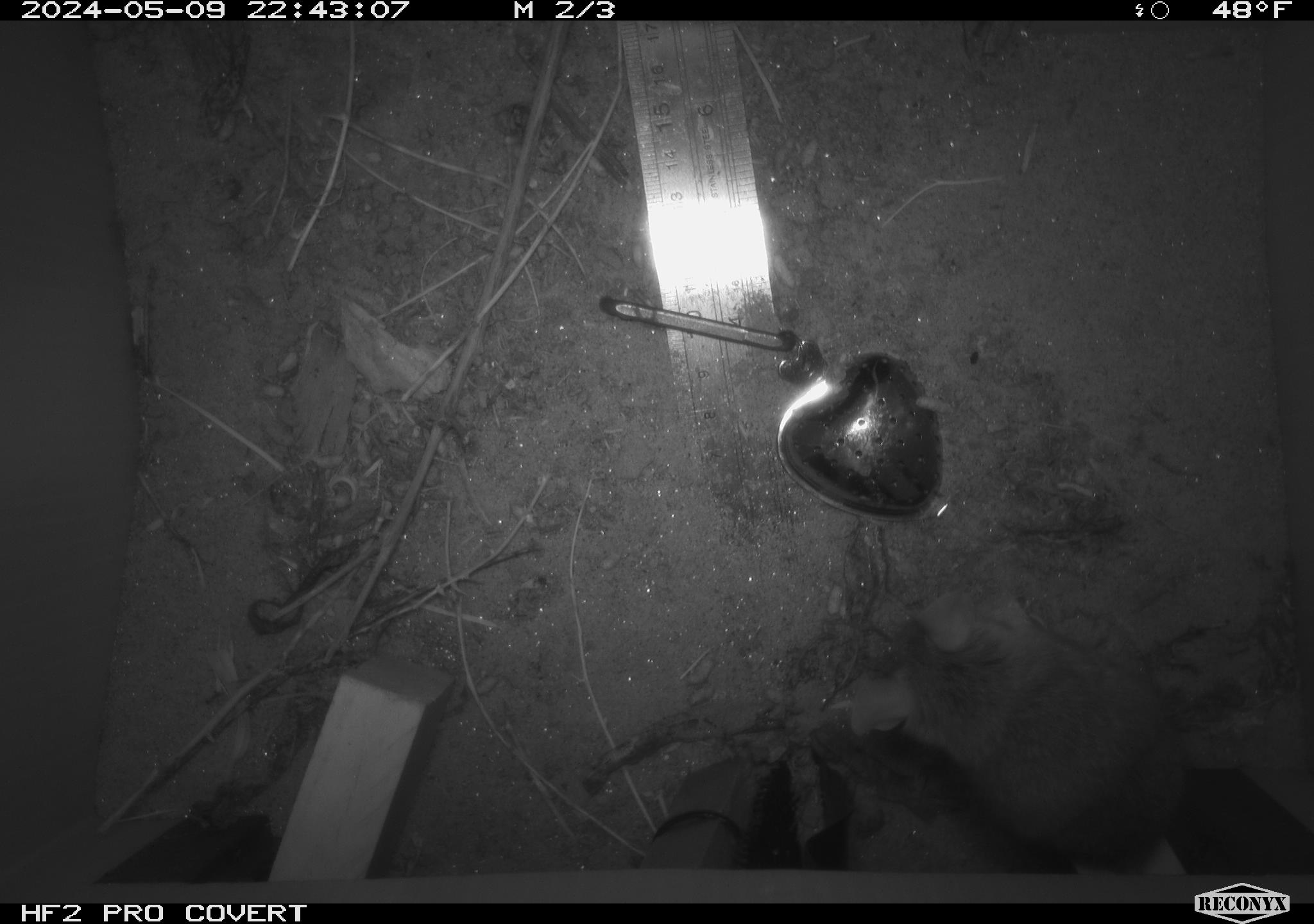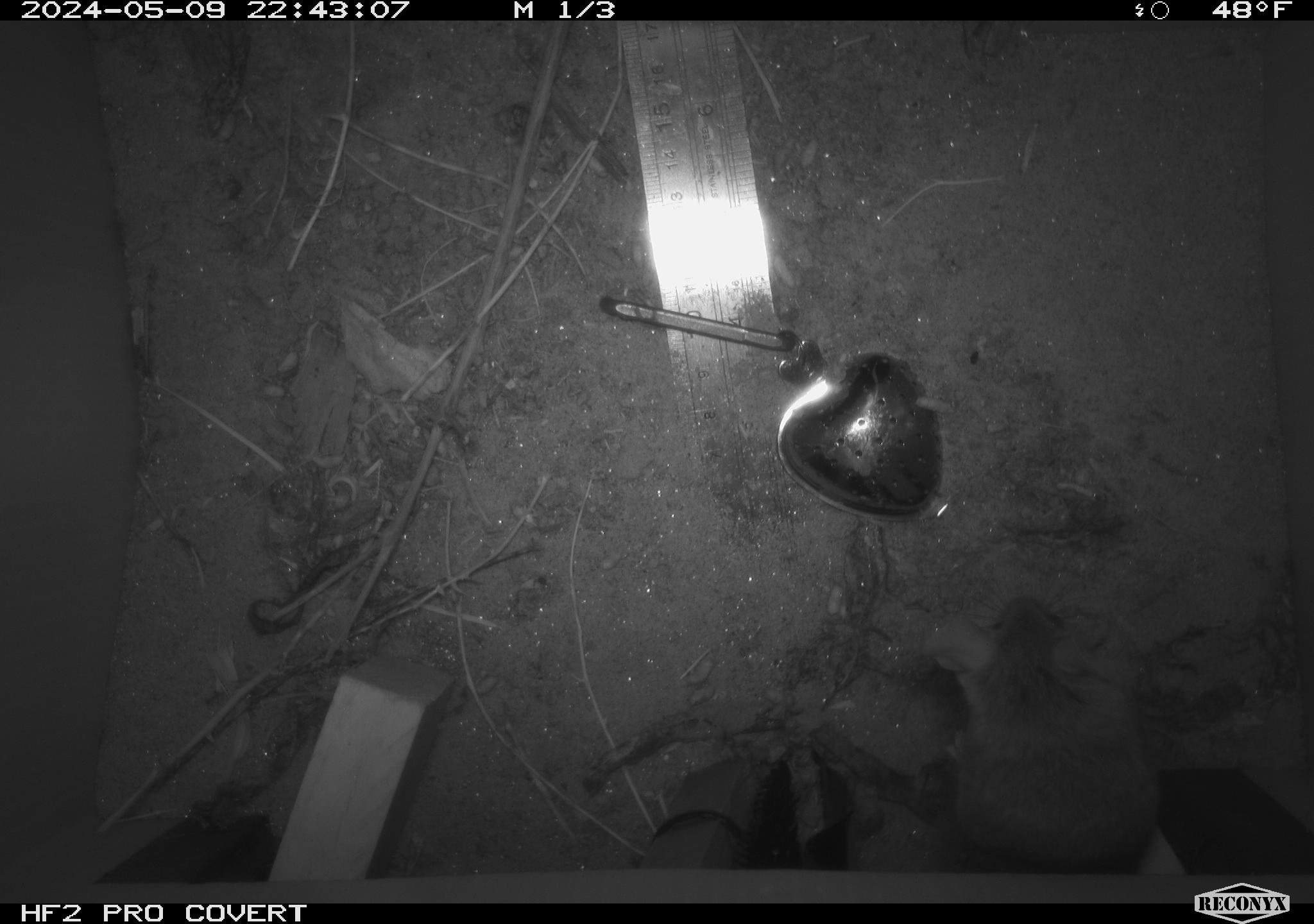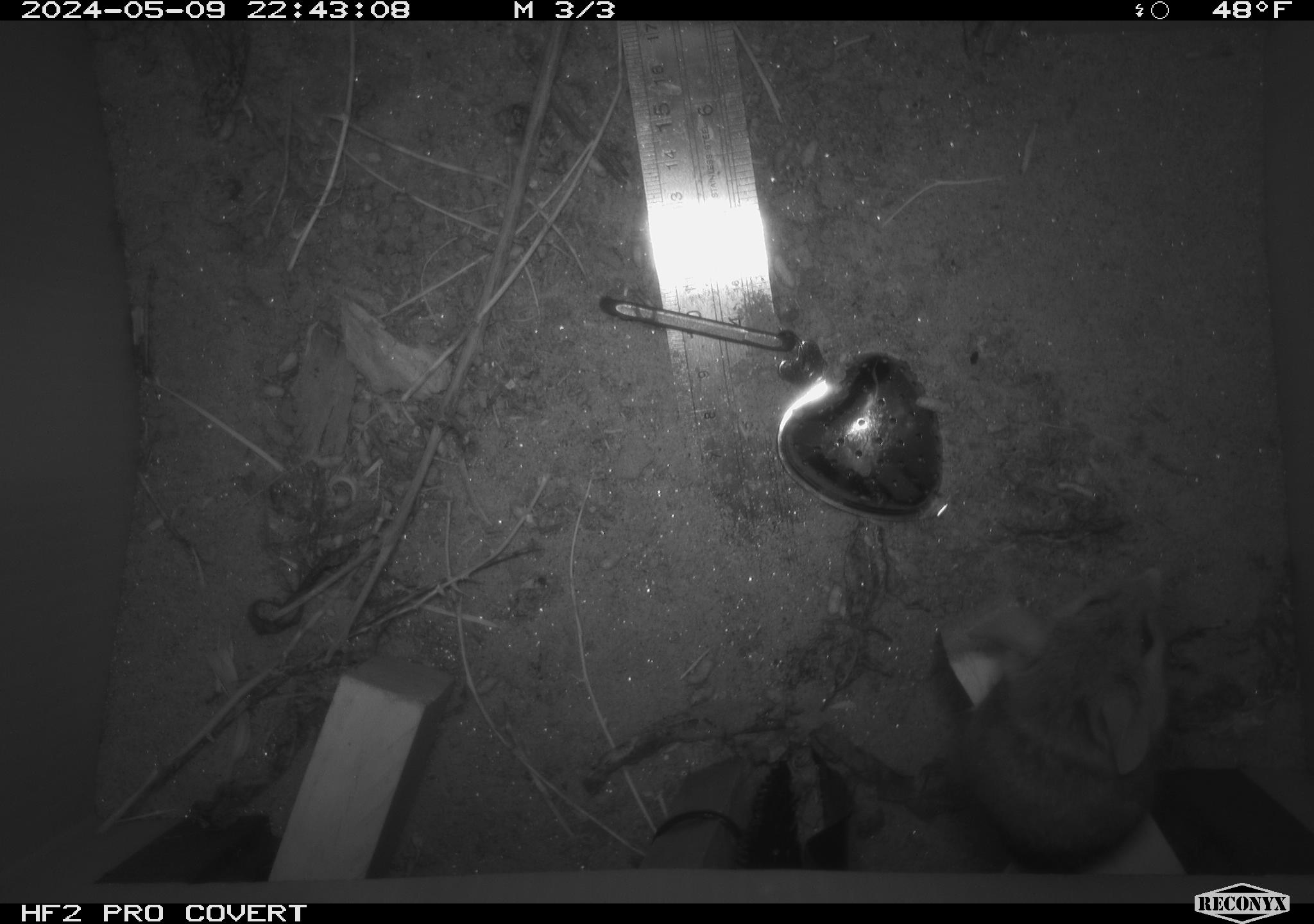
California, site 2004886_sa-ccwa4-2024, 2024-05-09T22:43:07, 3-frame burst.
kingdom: Animalia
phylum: Chordata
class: Mammalia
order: Rodentia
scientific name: Rodentia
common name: woodrat or rat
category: woodrat or rat species